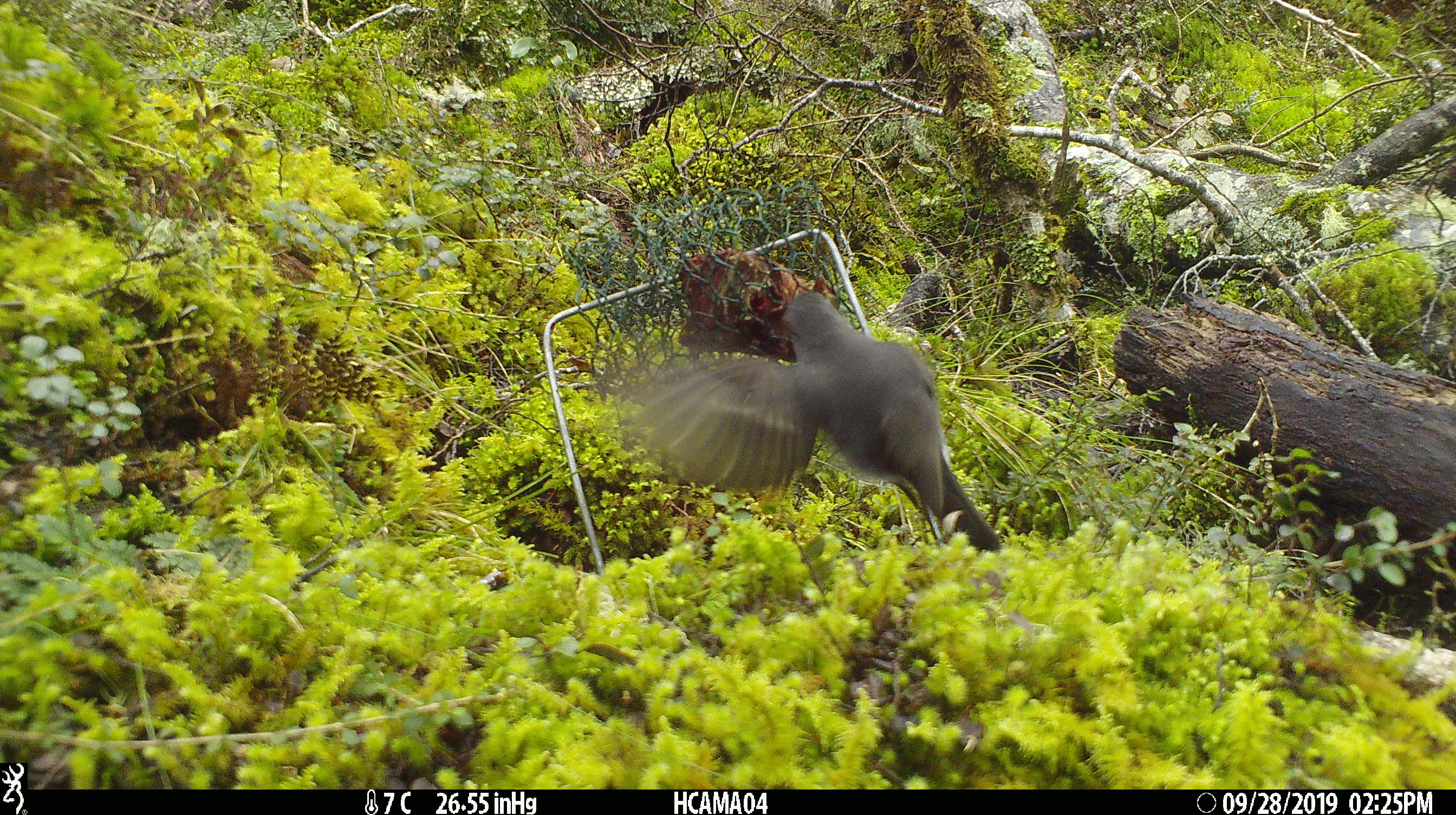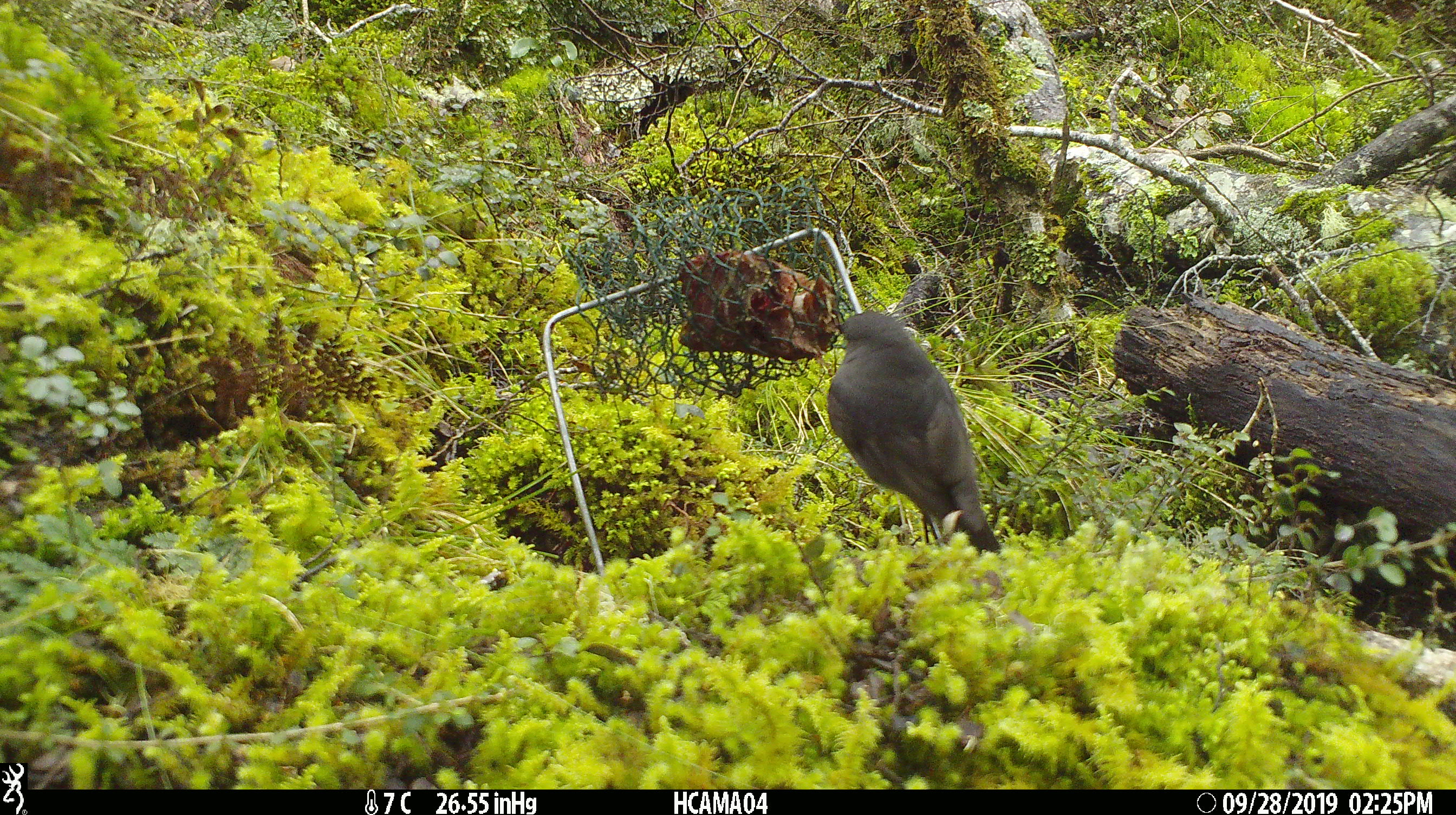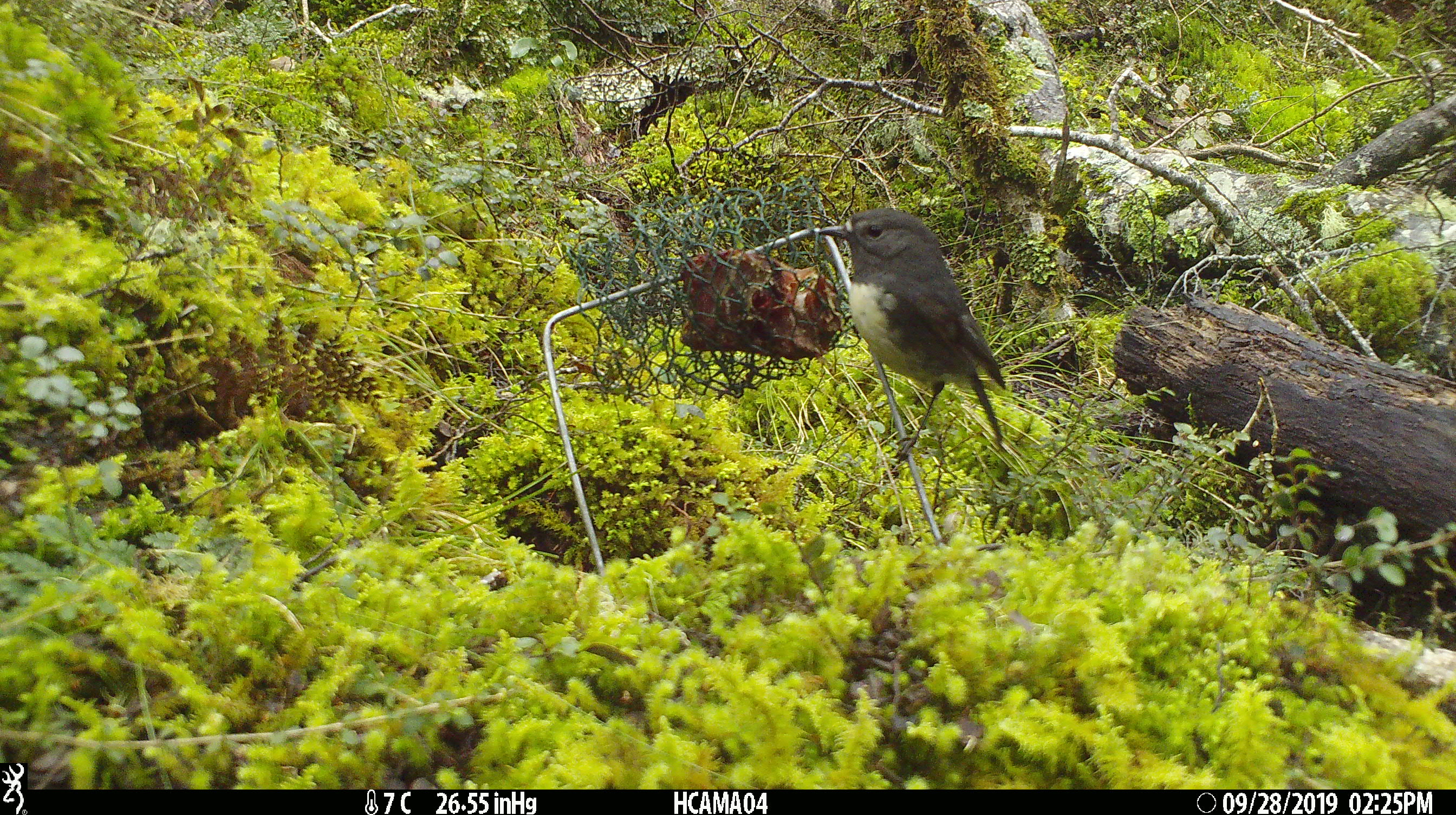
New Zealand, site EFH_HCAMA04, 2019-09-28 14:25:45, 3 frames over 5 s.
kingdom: Animalia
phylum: Chordata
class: Aves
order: Passeriformes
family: Petroicidae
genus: Petroica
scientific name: Petroica australis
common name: new zealand robin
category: robin